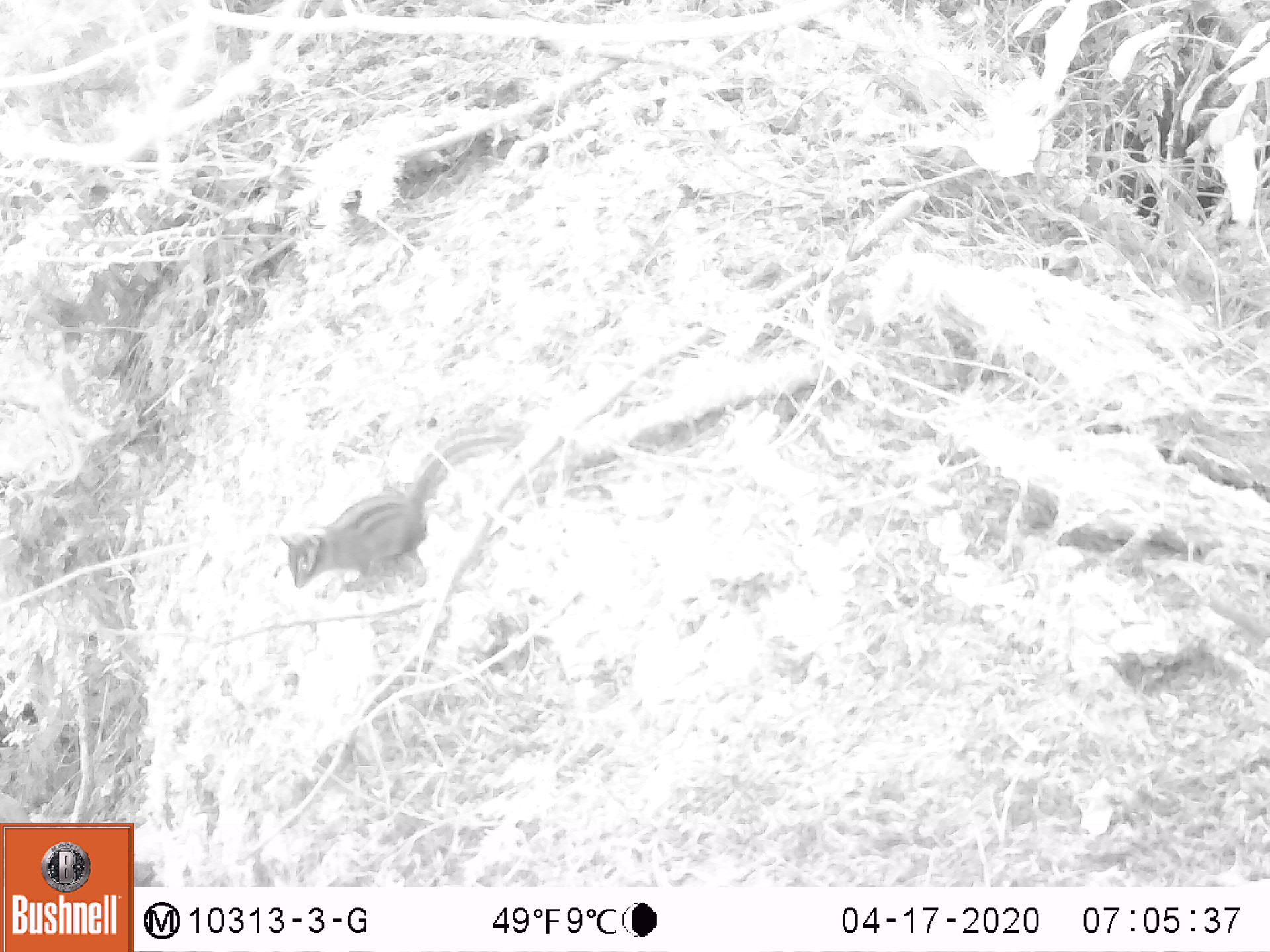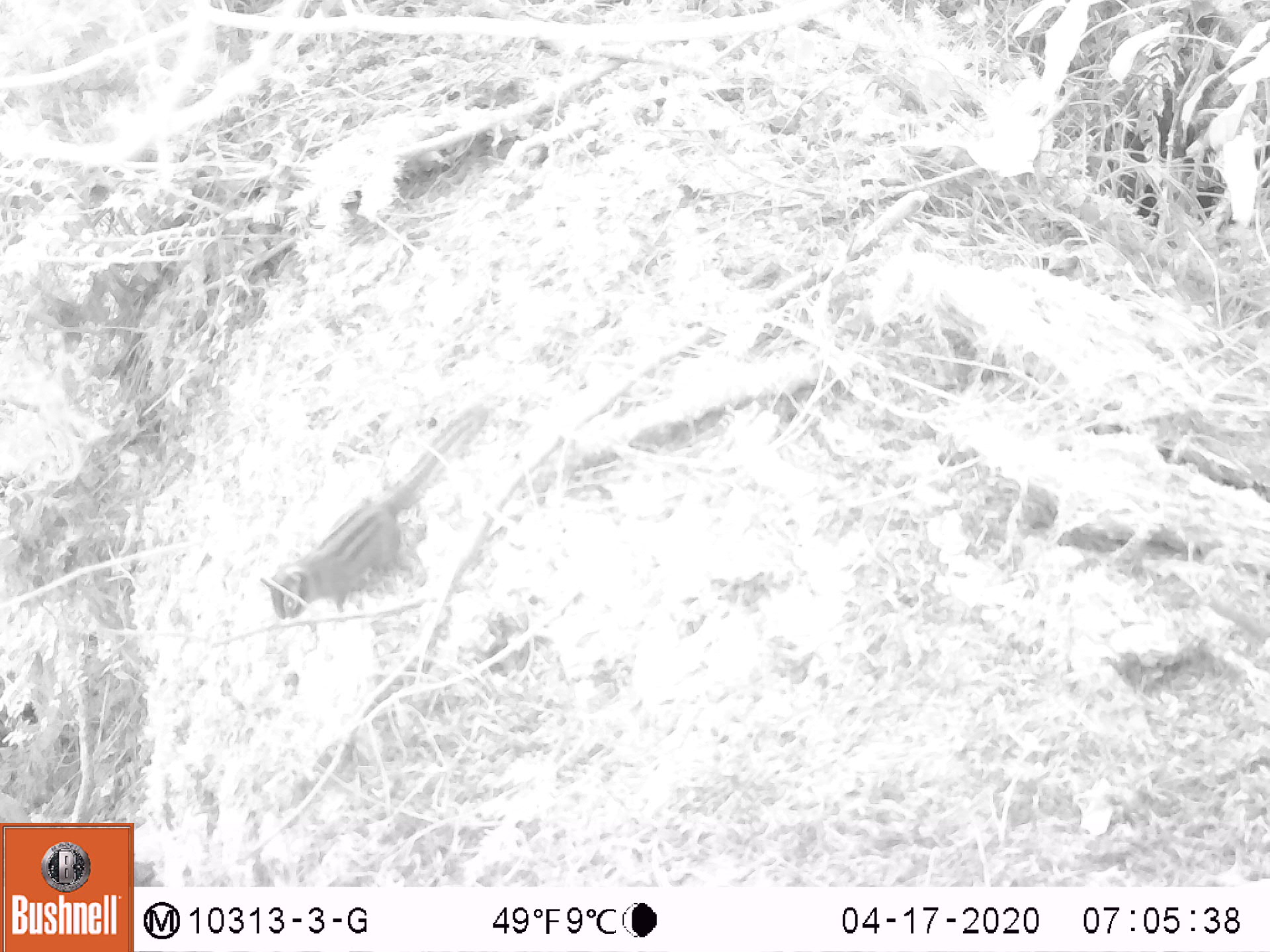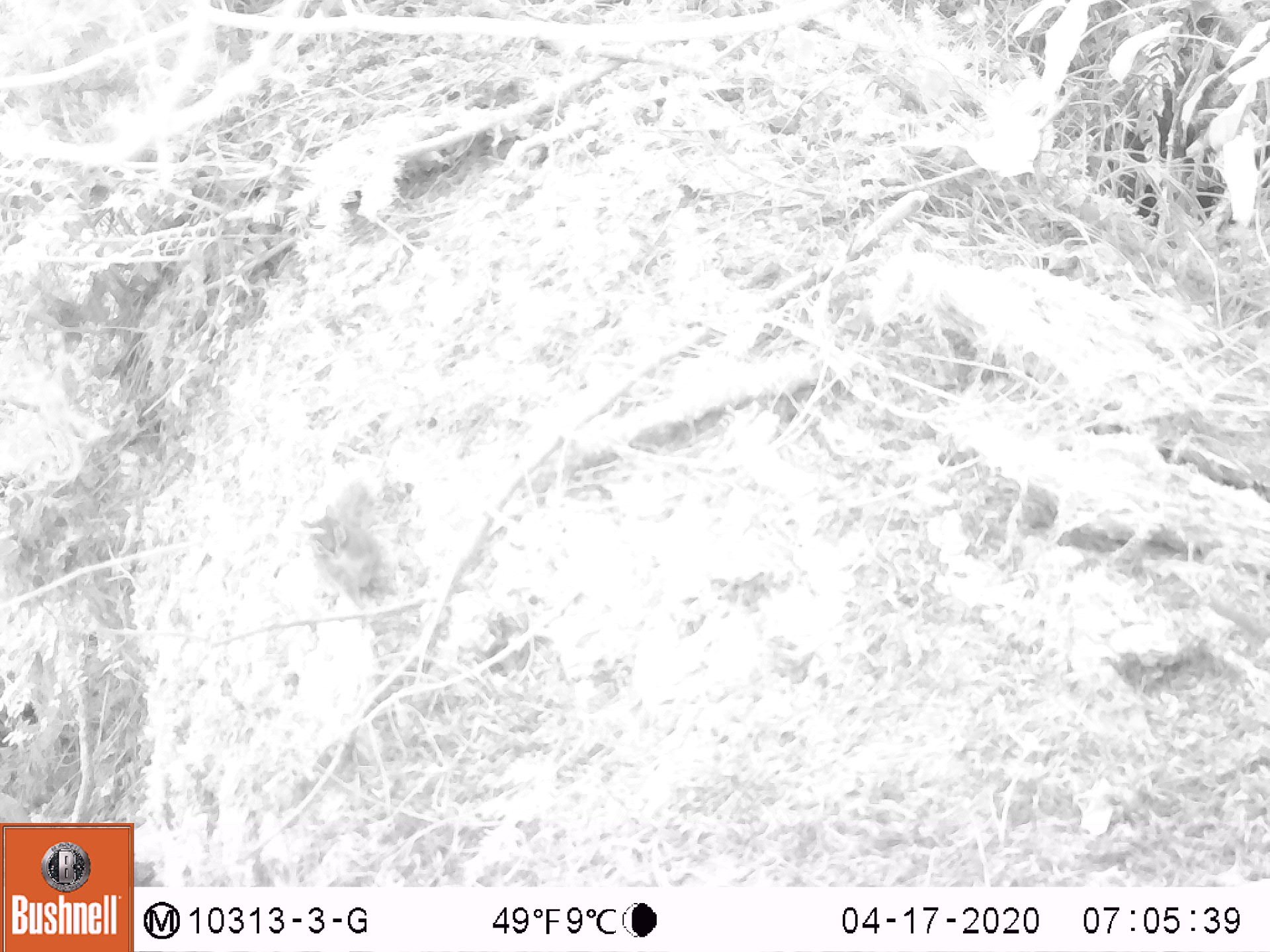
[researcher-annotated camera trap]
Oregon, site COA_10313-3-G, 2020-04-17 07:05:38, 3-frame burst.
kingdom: Animalia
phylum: Chordata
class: Mammalia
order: Rodentia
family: Sciuridae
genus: Neotamias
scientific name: Neotamias townsendii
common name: townsend's chipmunk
Townsend's chipmunk (Neotamias townsendii).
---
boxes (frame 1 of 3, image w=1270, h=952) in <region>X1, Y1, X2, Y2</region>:
townsend's chipmunk: <region>276, 408, 530, 598</region>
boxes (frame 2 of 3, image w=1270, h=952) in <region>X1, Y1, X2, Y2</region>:
townsend's chipmunk: <region>258, 391, 499, 624</region>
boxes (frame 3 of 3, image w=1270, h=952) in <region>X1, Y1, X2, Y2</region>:
townsend's chipmunk: <region>298, 478, 401, 617</region>